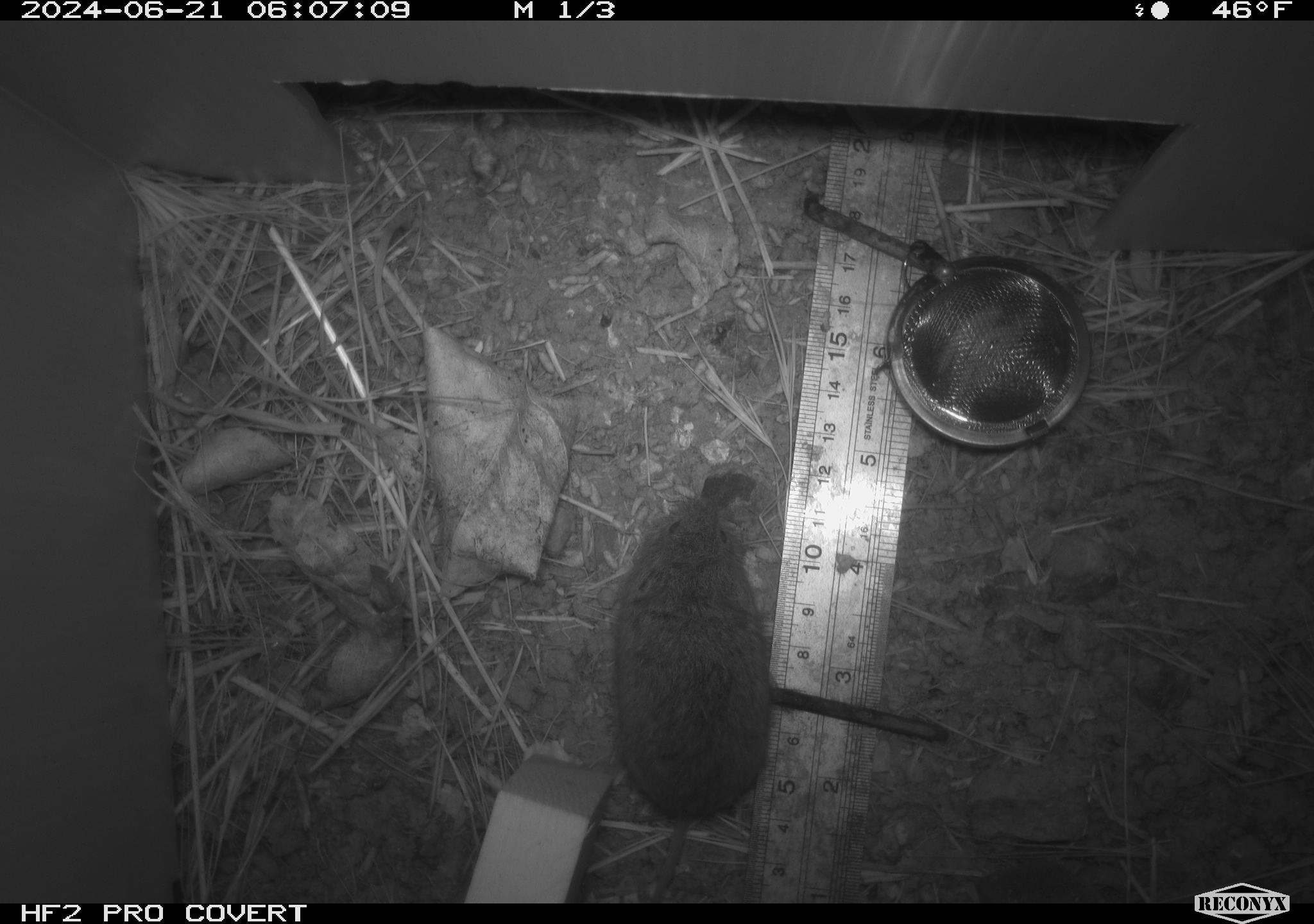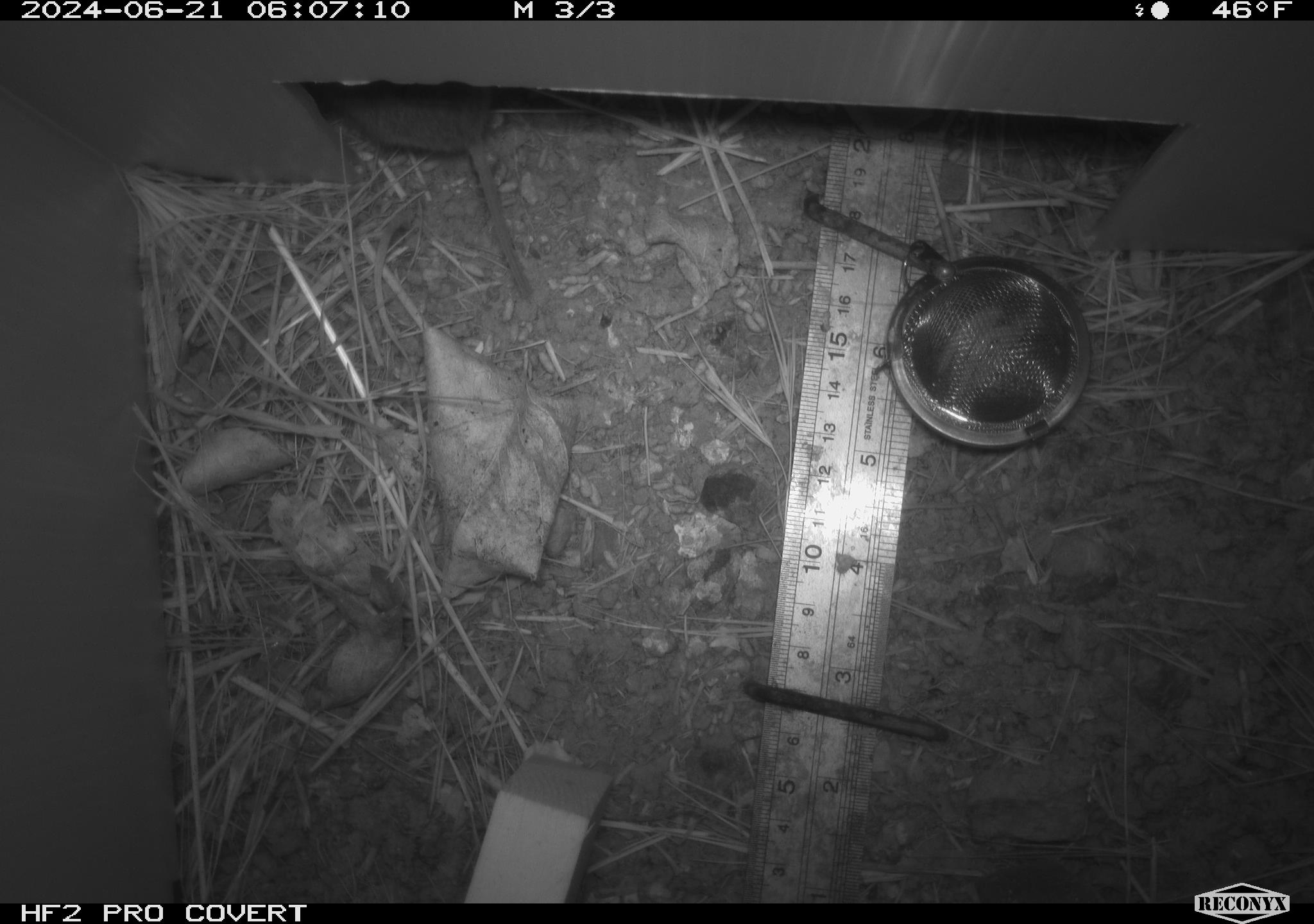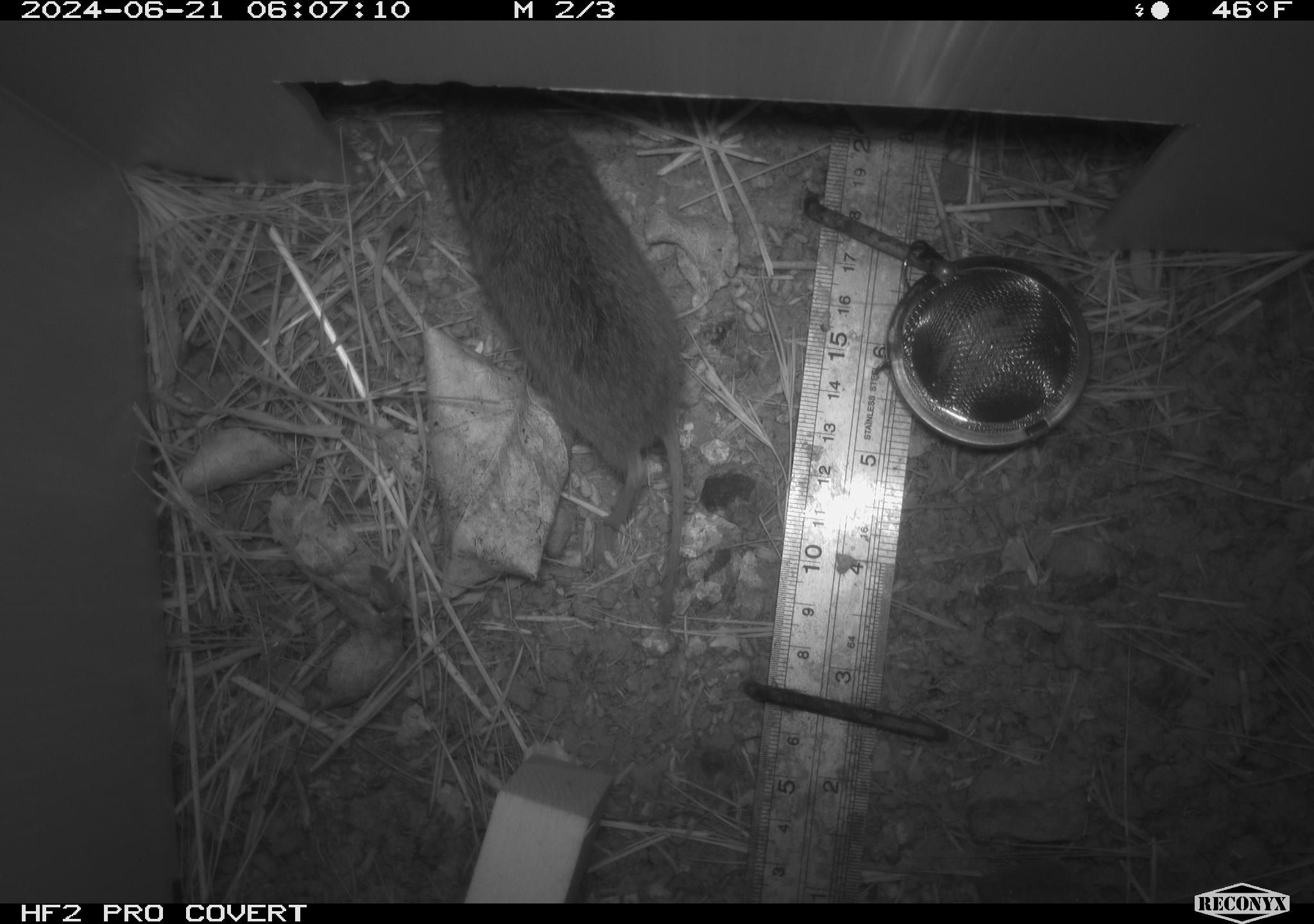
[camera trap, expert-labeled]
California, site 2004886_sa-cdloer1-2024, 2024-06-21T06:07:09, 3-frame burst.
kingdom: Animalia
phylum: Chordata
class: Mammalia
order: Rodentia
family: Cricetidae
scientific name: Arvicolinae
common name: voles, lemmings, and muskrats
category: arvicolinae subfamily